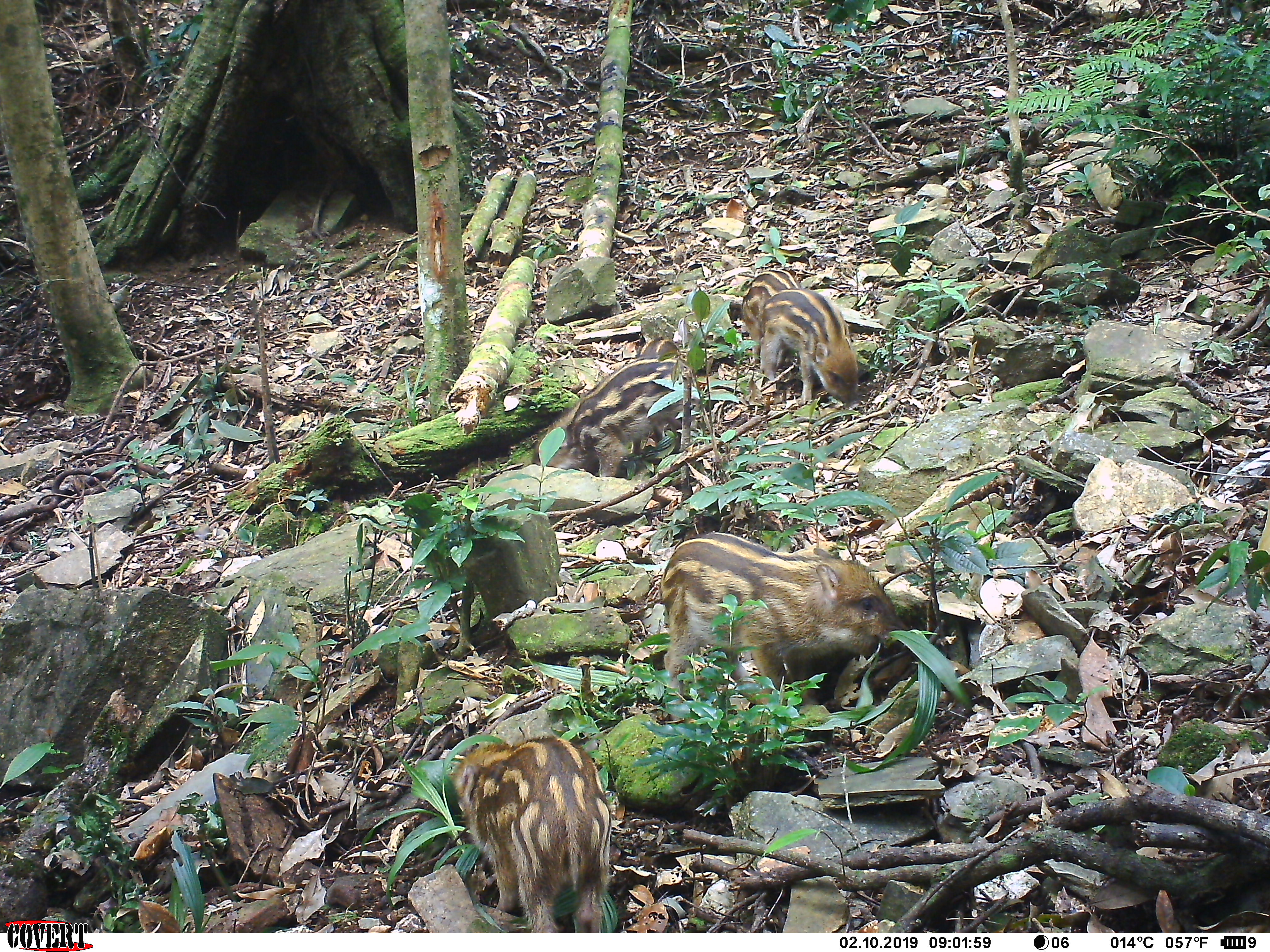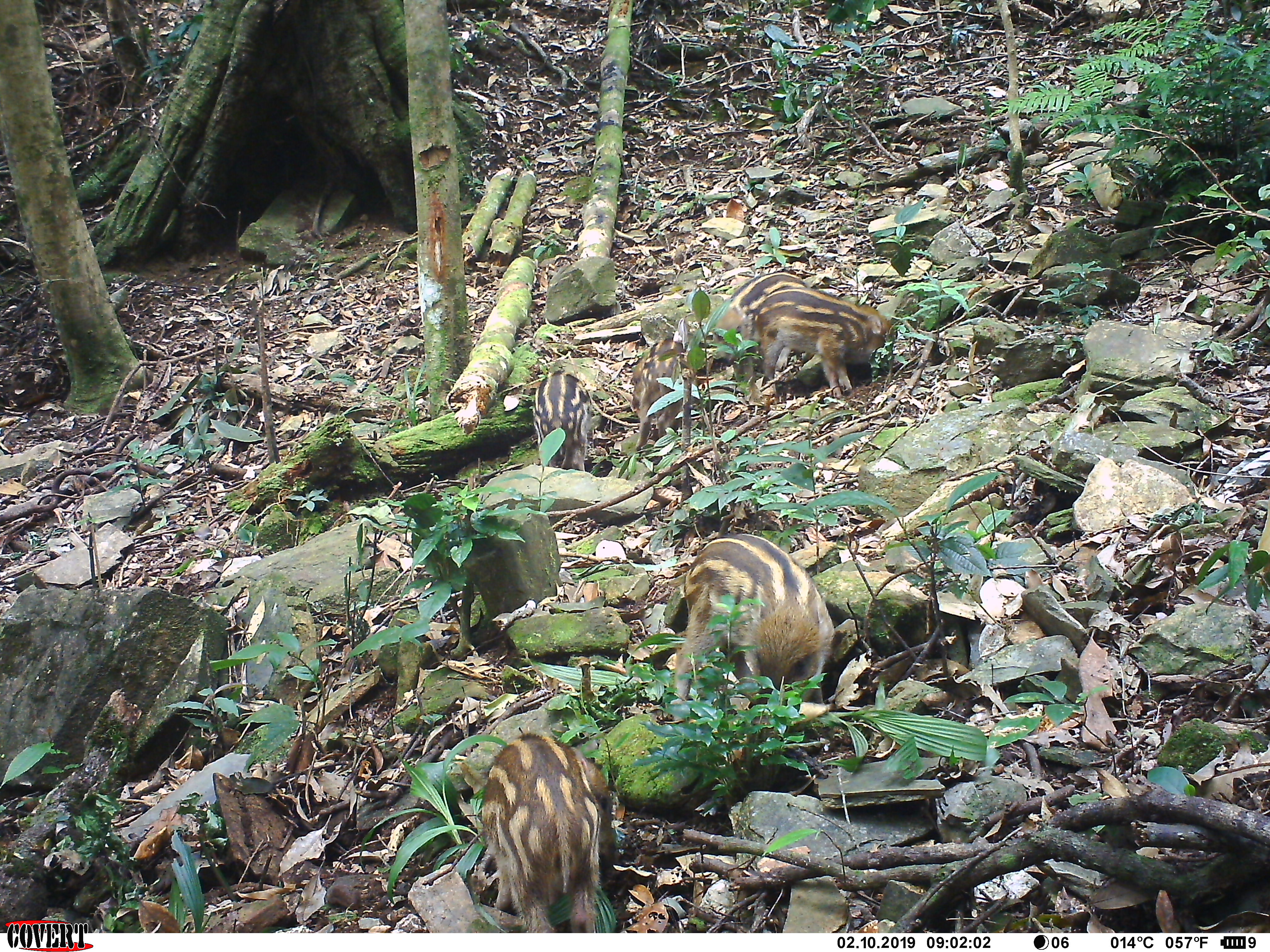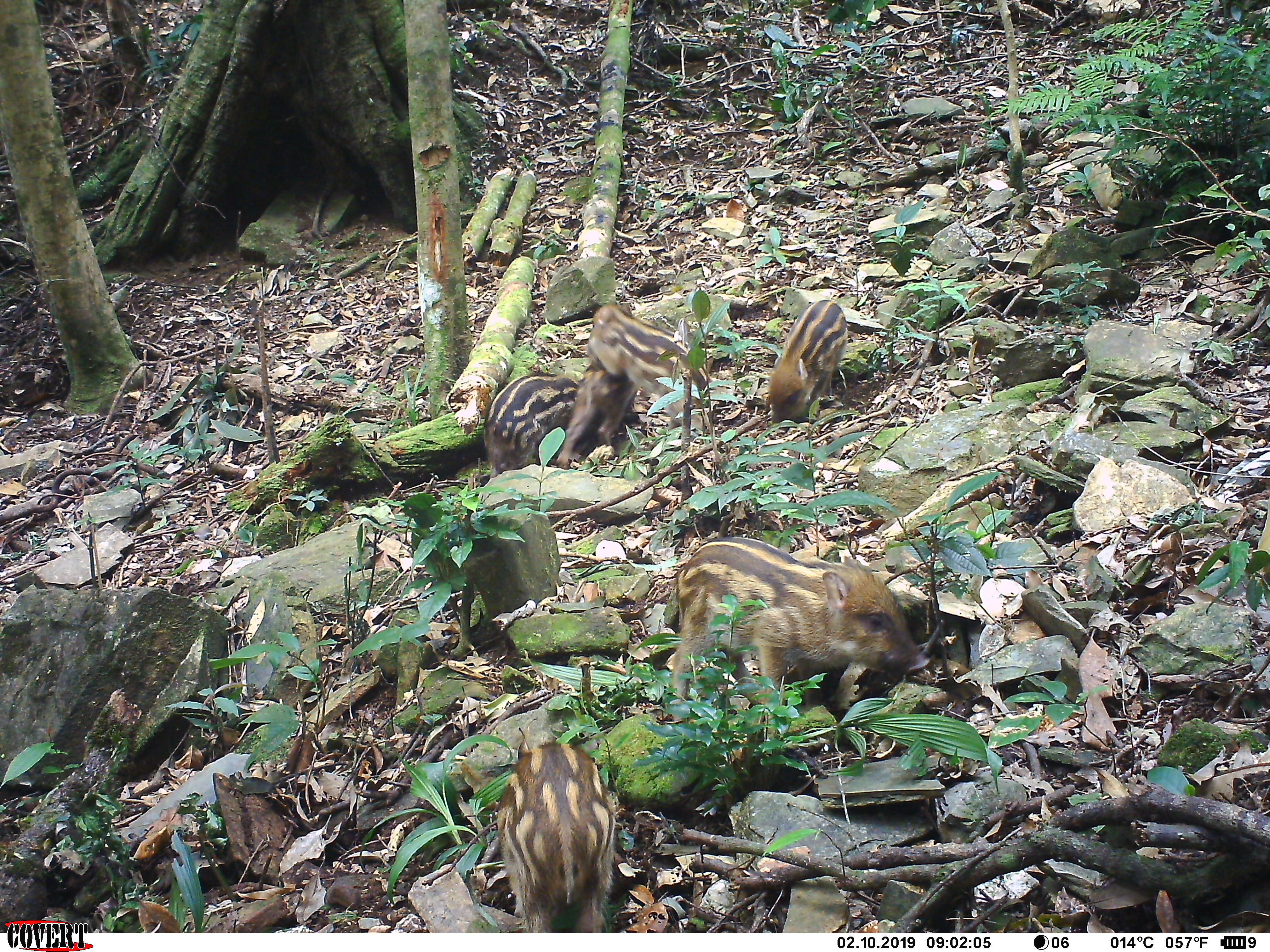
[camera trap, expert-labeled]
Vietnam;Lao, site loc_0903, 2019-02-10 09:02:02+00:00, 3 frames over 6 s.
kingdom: Animalia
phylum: Chordata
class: Mammalia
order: Artiodactyla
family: Suidae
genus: Sus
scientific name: Sus scrofa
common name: eurasian wild pig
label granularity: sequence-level